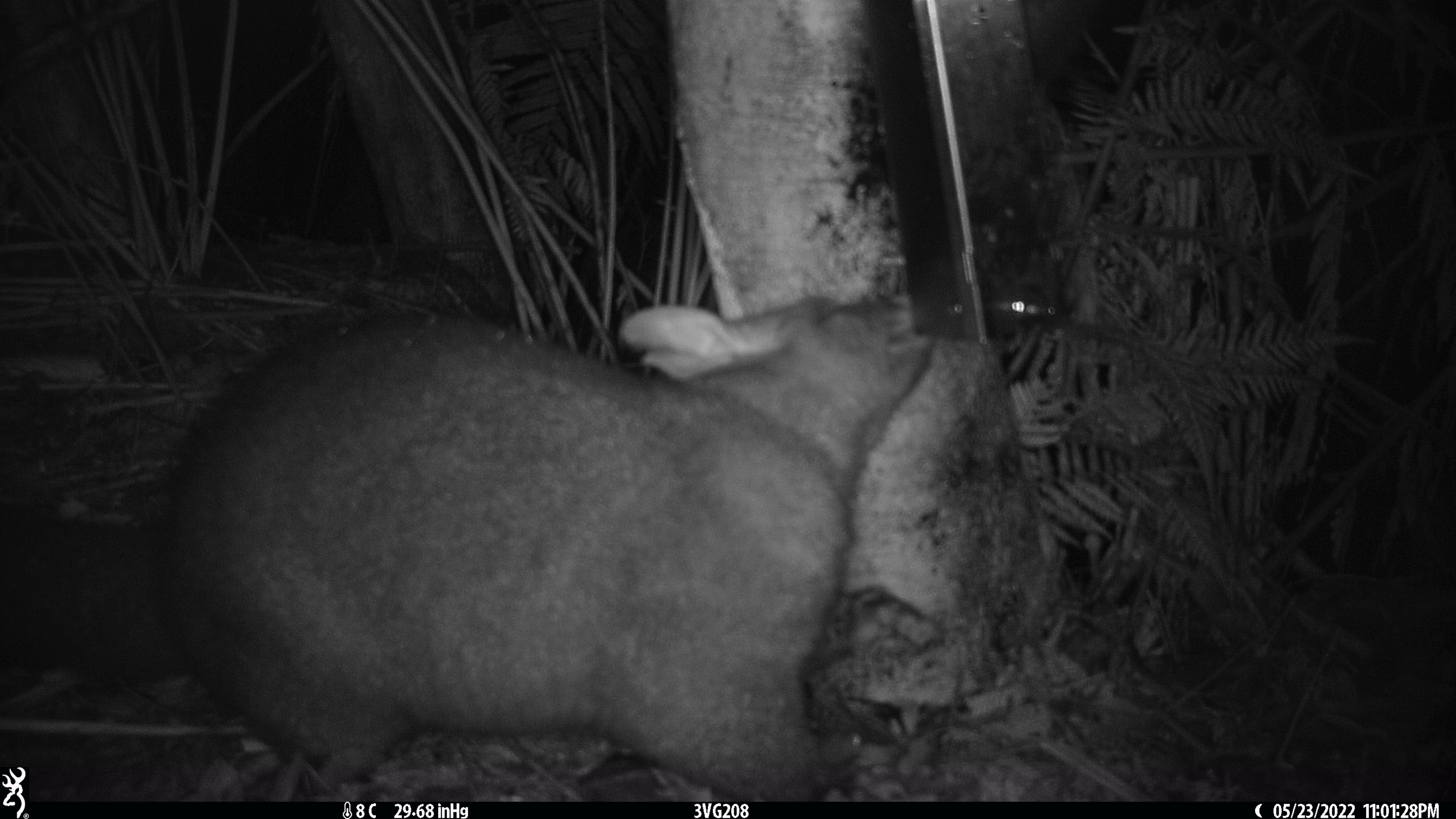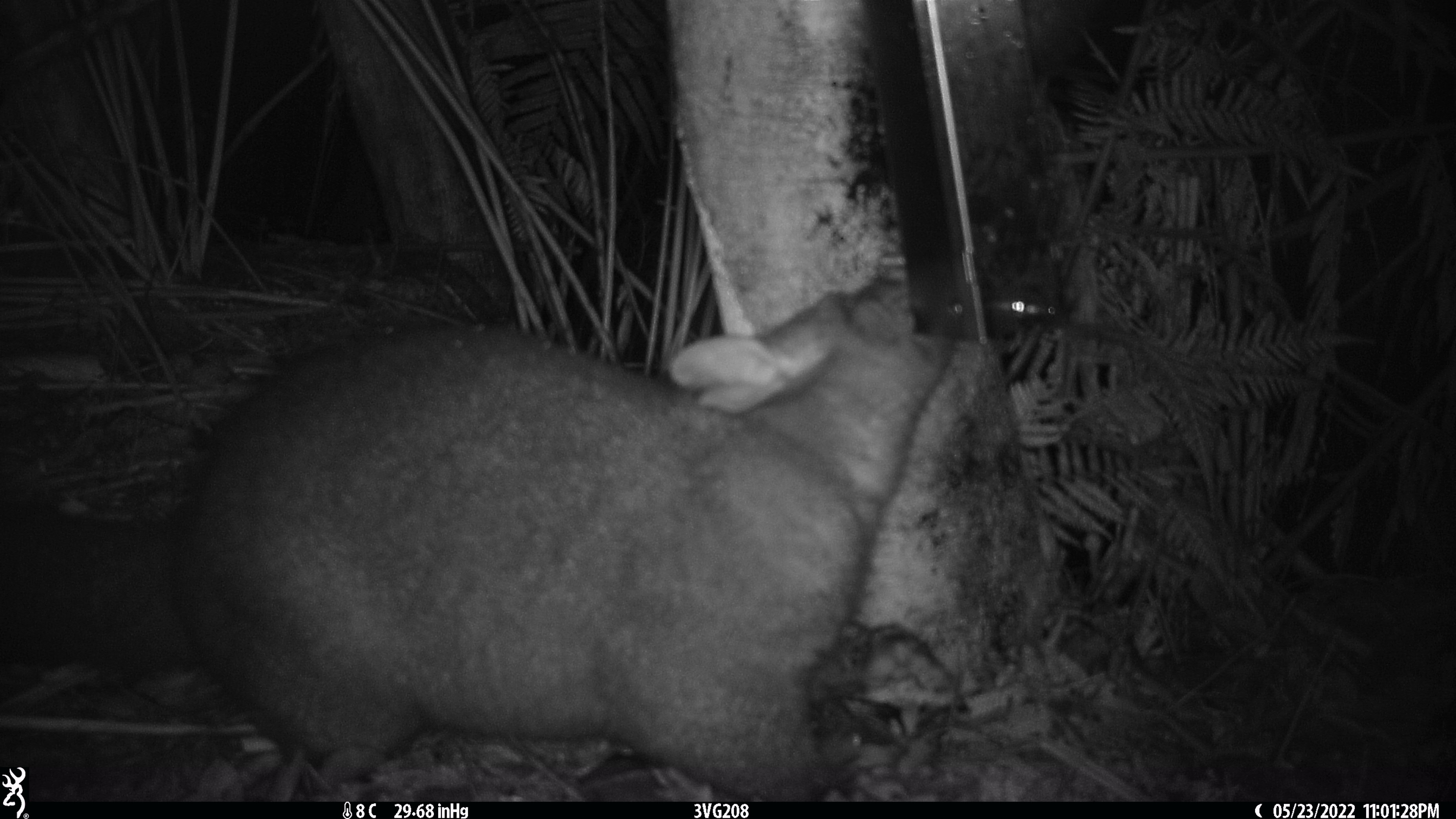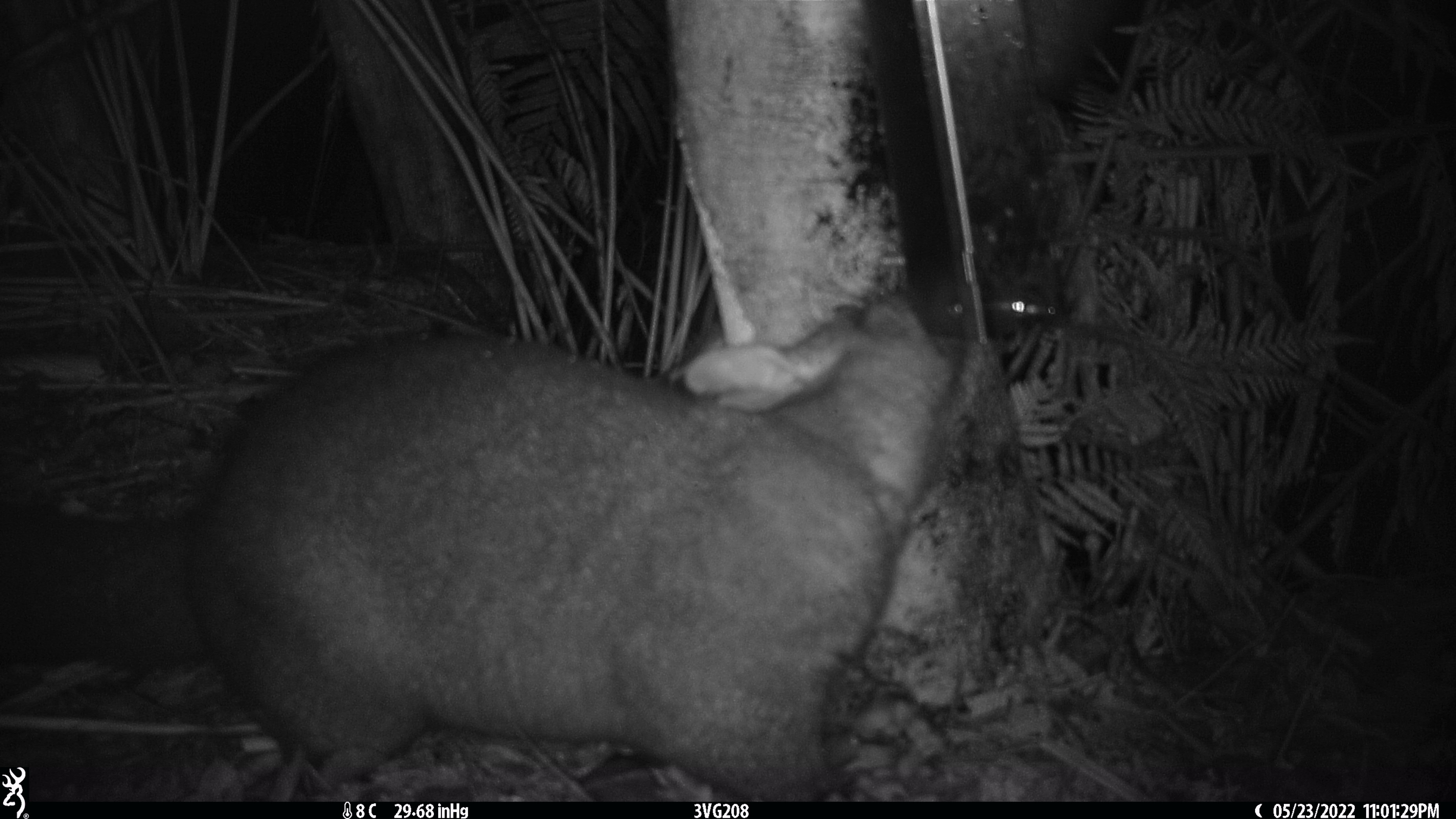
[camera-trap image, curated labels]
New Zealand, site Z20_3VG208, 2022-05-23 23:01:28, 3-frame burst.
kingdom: Animalia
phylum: Chordata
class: Mammalia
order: Diprotodontia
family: Phalangeridae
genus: Trichosurus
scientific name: Trichosurus vulpecula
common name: common brushtail possum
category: possum